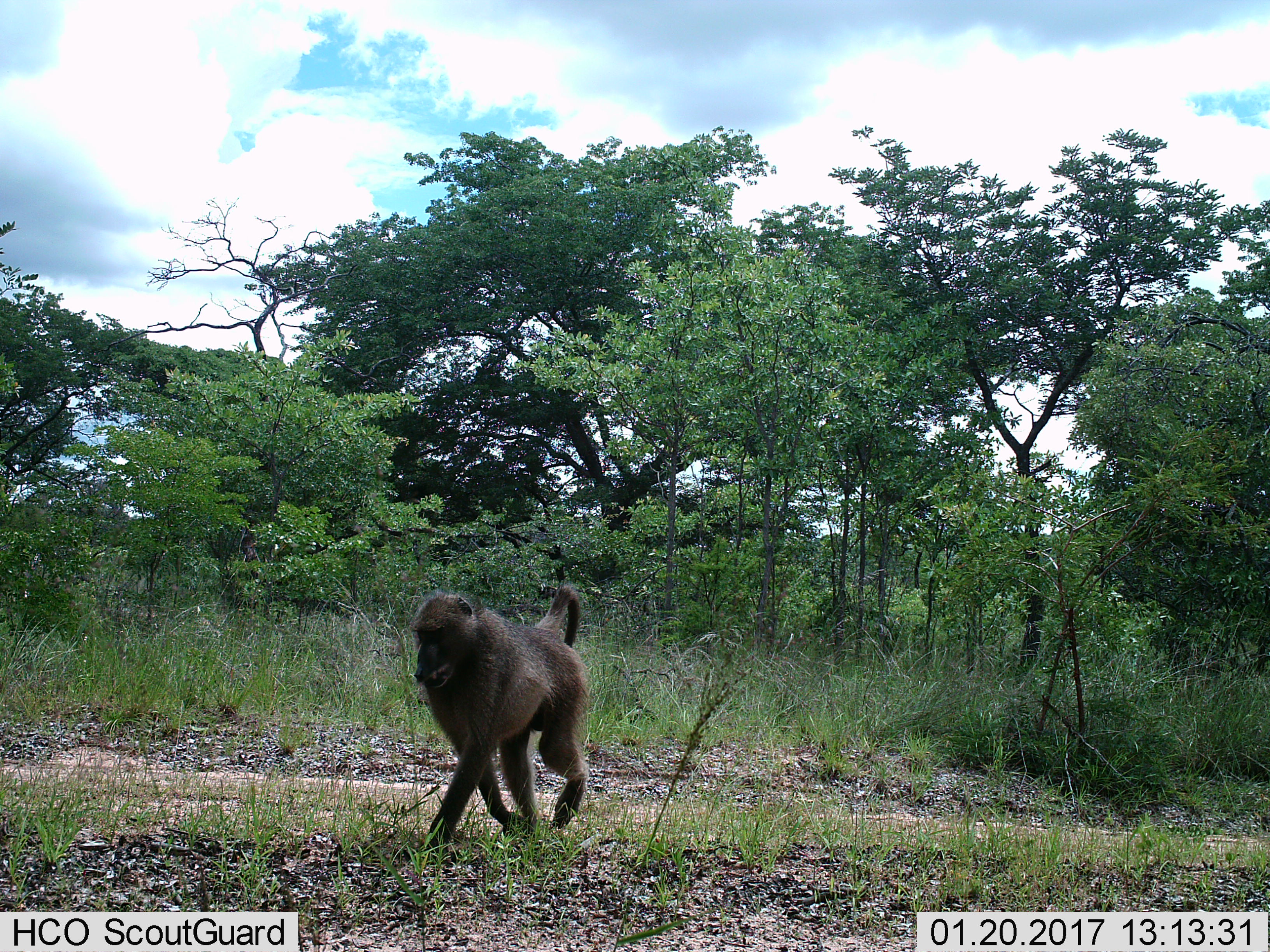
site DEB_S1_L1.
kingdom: Animalia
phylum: Chordata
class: Mammalia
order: Primates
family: Cercopithecidae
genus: Papio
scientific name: Papio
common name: baboon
Baboon (Papio), count 1. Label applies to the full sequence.